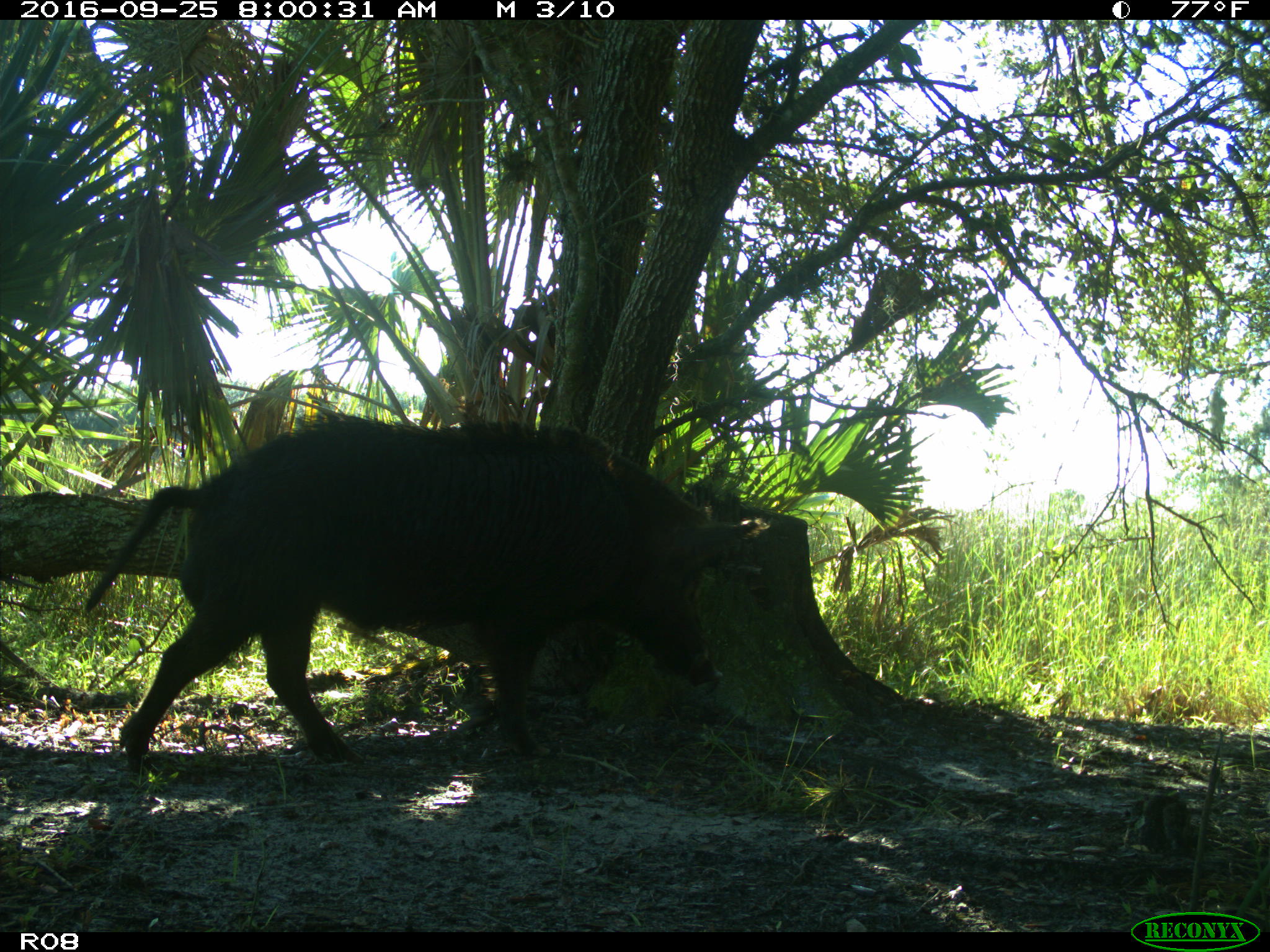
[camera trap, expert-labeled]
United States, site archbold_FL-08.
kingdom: Animalia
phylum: Chordata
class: Mammalia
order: Artiodactyla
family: Suidae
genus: Sus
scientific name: Sus scrofa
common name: wild boar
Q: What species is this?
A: Sus scrofa (wild boar).